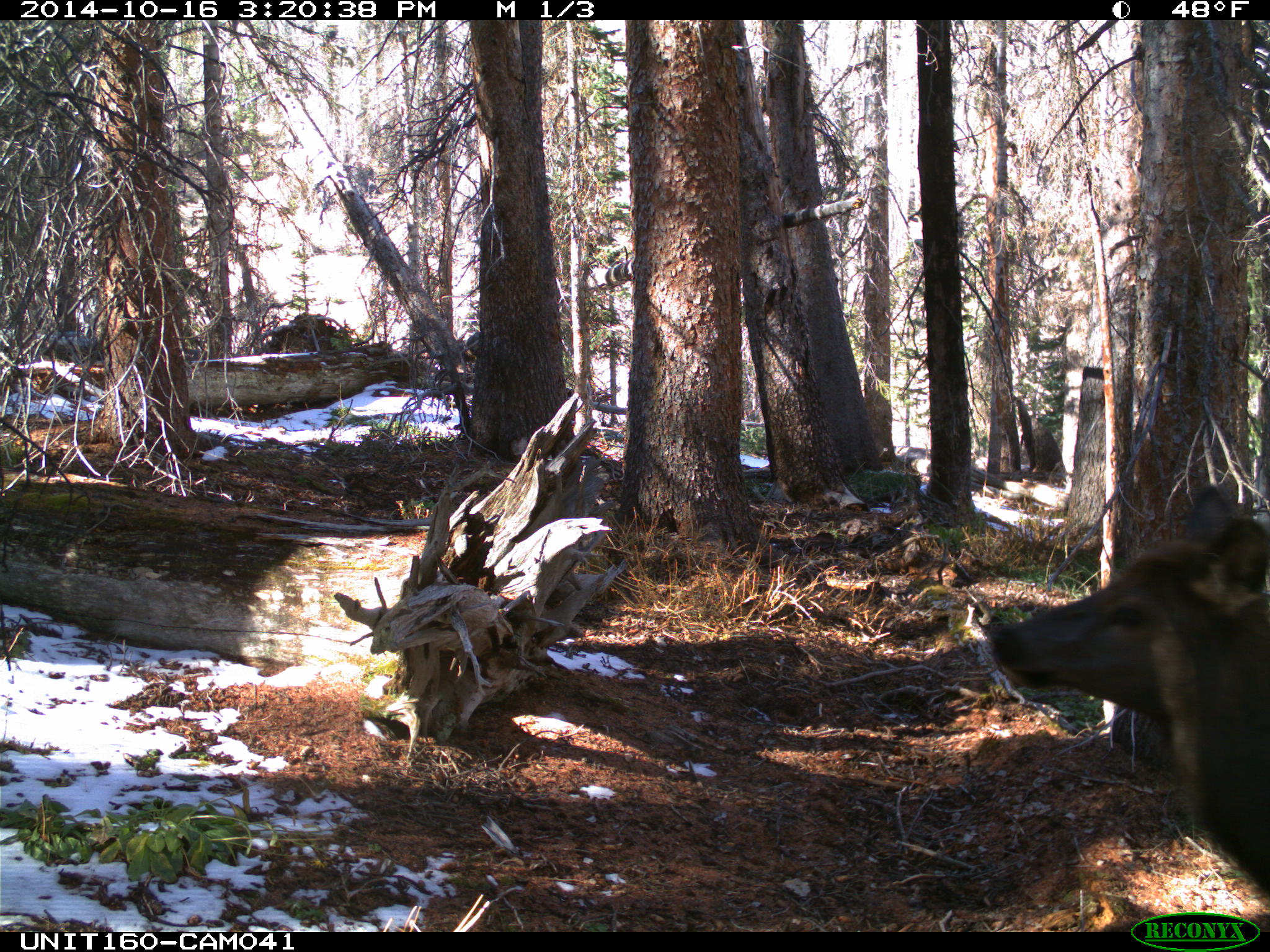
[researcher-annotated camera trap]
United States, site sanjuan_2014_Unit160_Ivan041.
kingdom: Animalia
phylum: Chordata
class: Mammalia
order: Artiodactyla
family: Cervidae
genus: Cervus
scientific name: Cervus elaphus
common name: red deer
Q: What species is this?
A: Cervus elaphus (red deer).